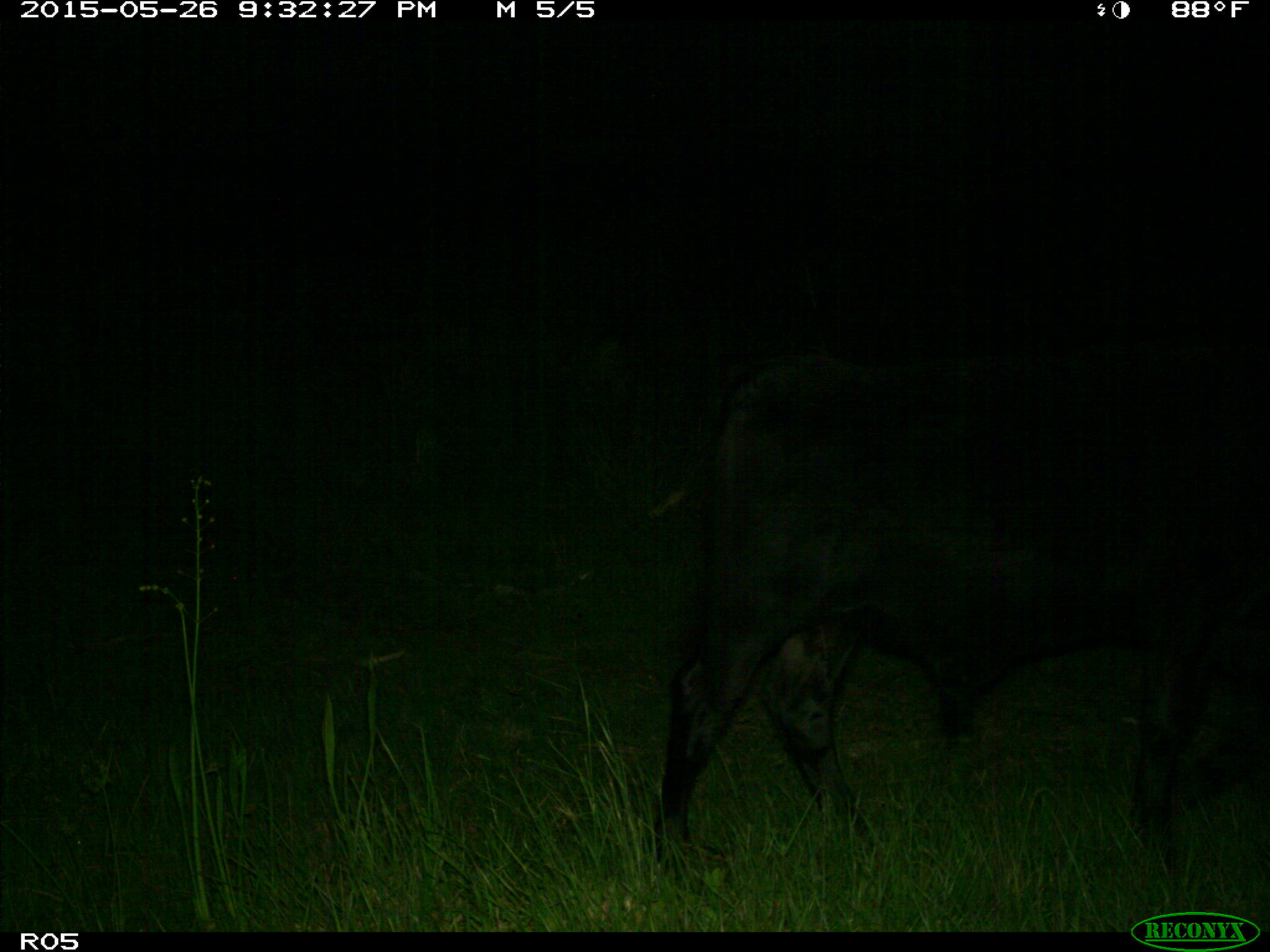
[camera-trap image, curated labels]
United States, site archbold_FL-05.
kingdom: Animalia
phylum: Chordata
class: Mammalia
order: Artiodactyla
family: Bovidae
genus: Bos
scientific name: Bos taurus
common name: domestic cow